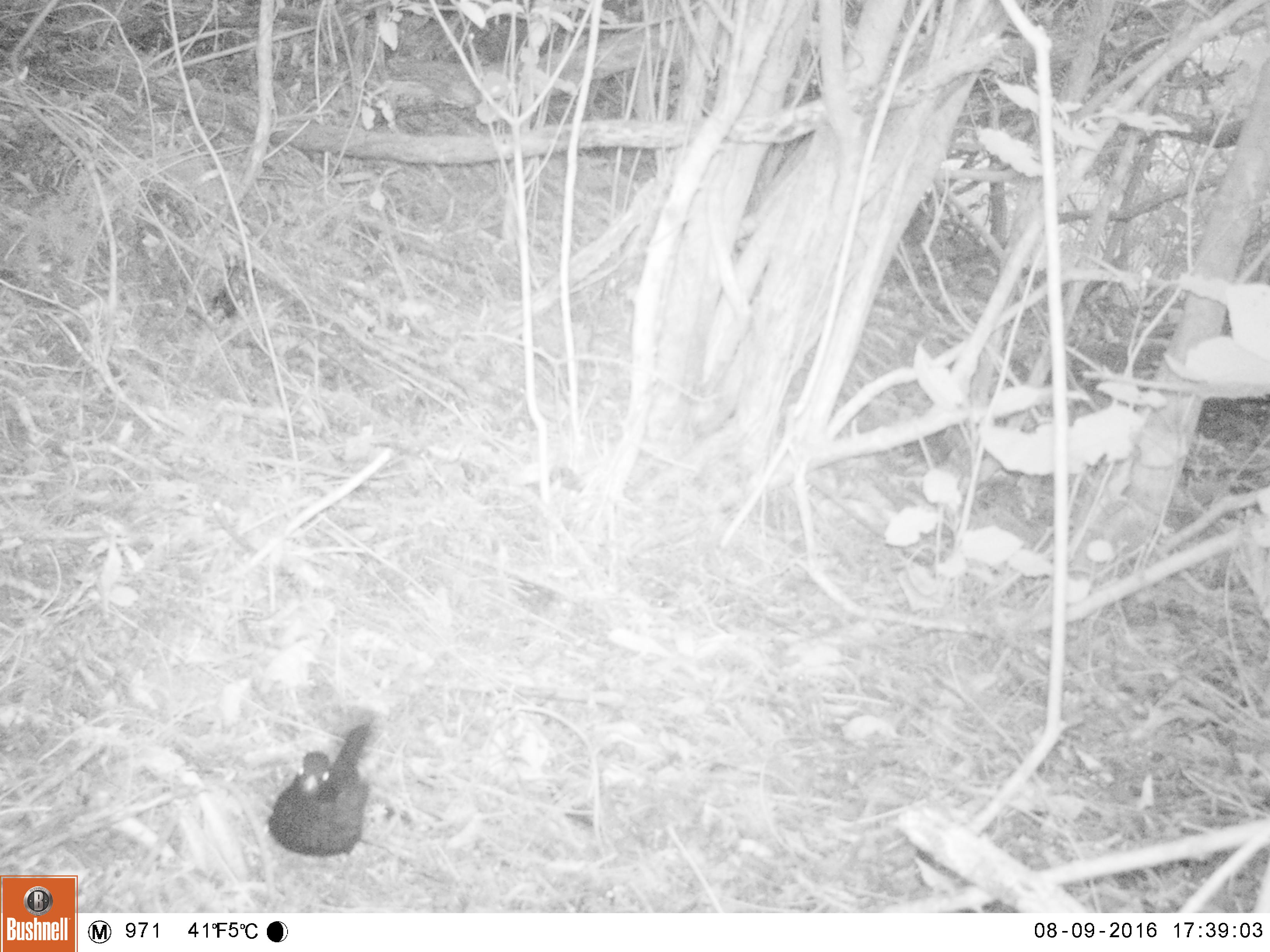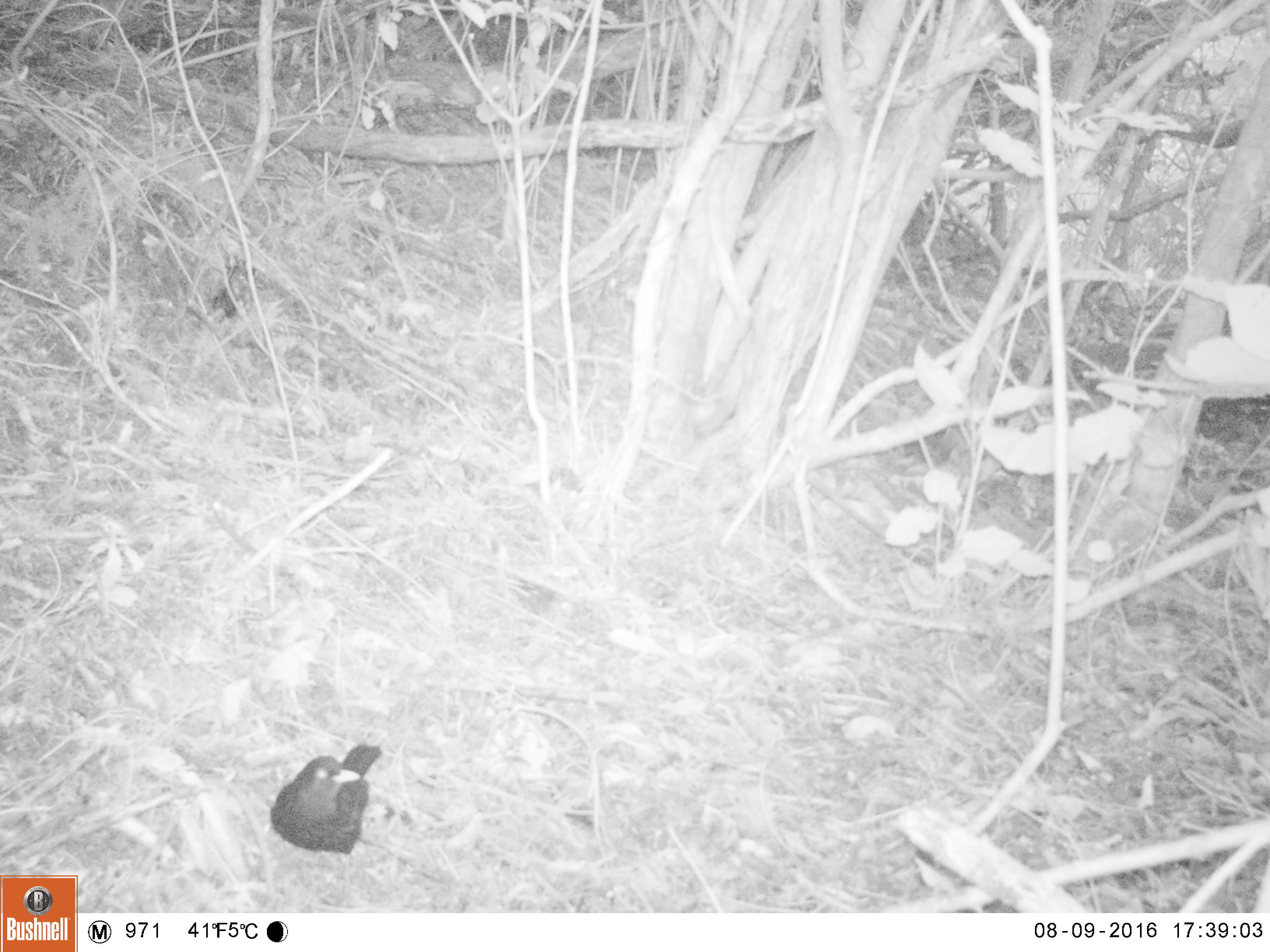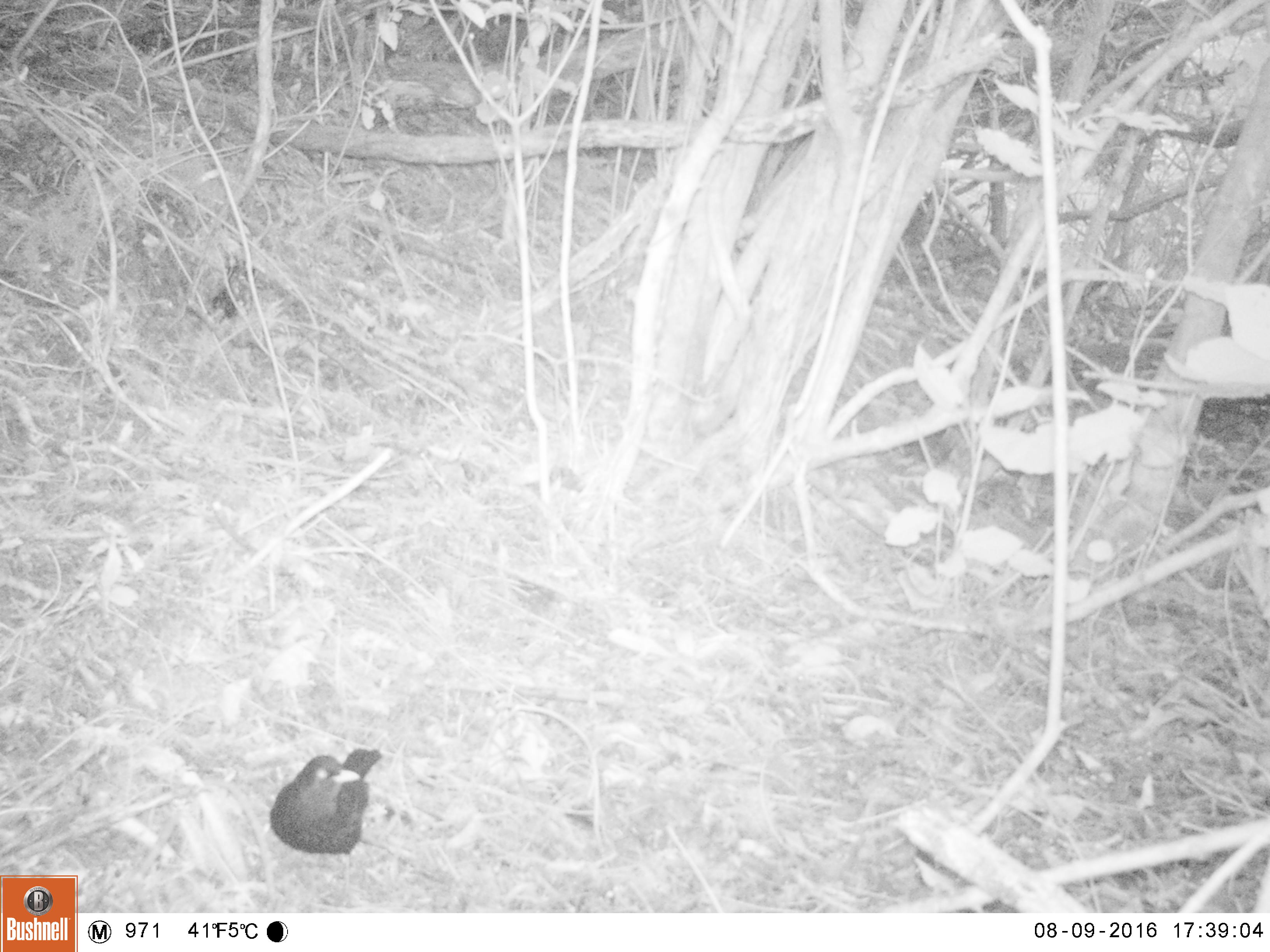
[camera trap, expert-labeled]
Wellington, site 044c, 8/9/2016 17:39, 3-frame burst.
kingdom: Animalia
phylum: Chordata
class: Aves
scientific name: Aves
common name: bird